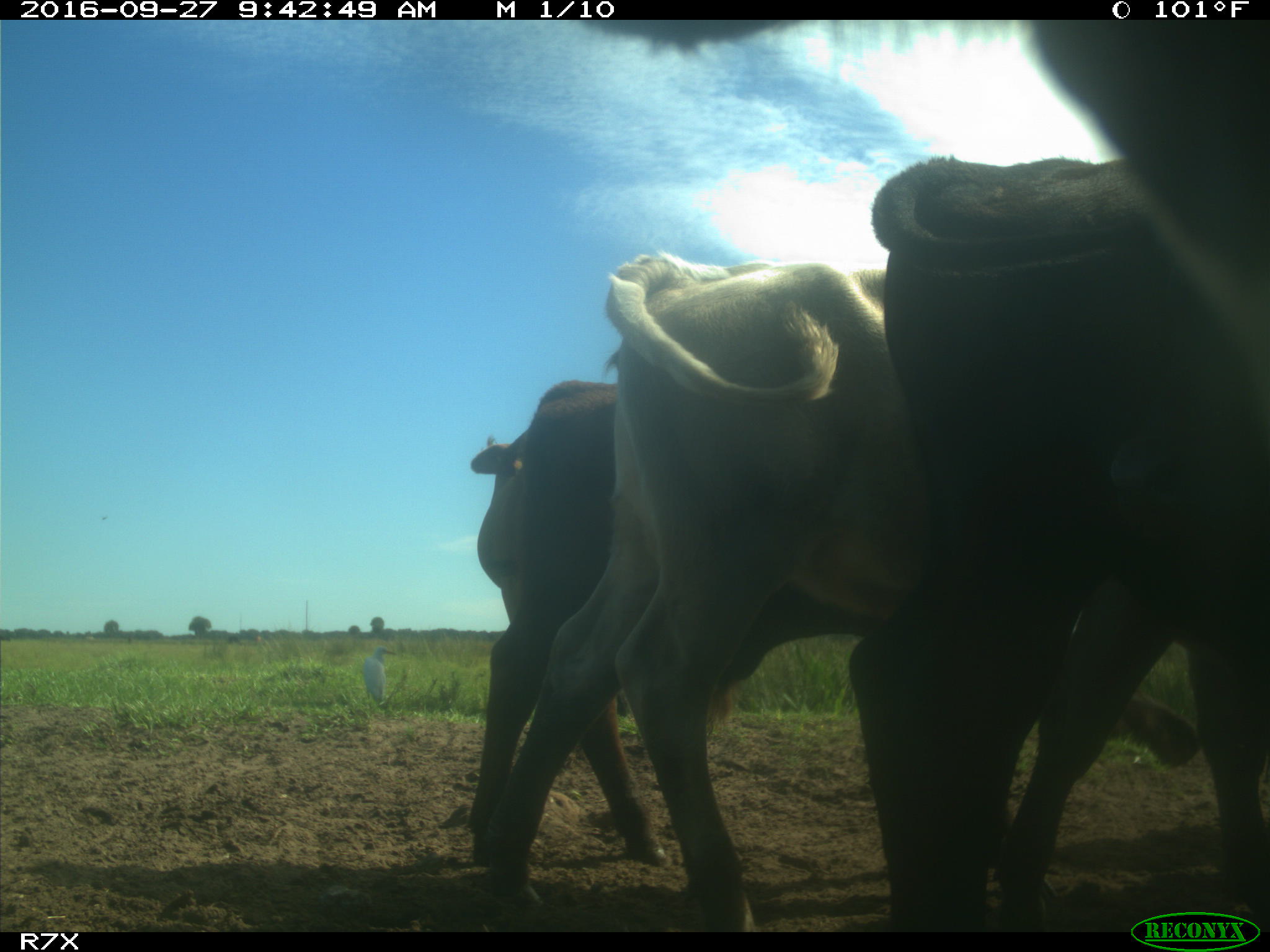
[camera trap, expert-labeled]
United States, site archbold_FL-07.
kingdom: Animalia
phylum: Chordata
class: Mammalia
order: Artiodactyla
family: Bovidae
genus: Bos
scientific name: Bos taurus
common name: domestic cow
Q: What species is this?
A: Bos taurus (domestic cow).